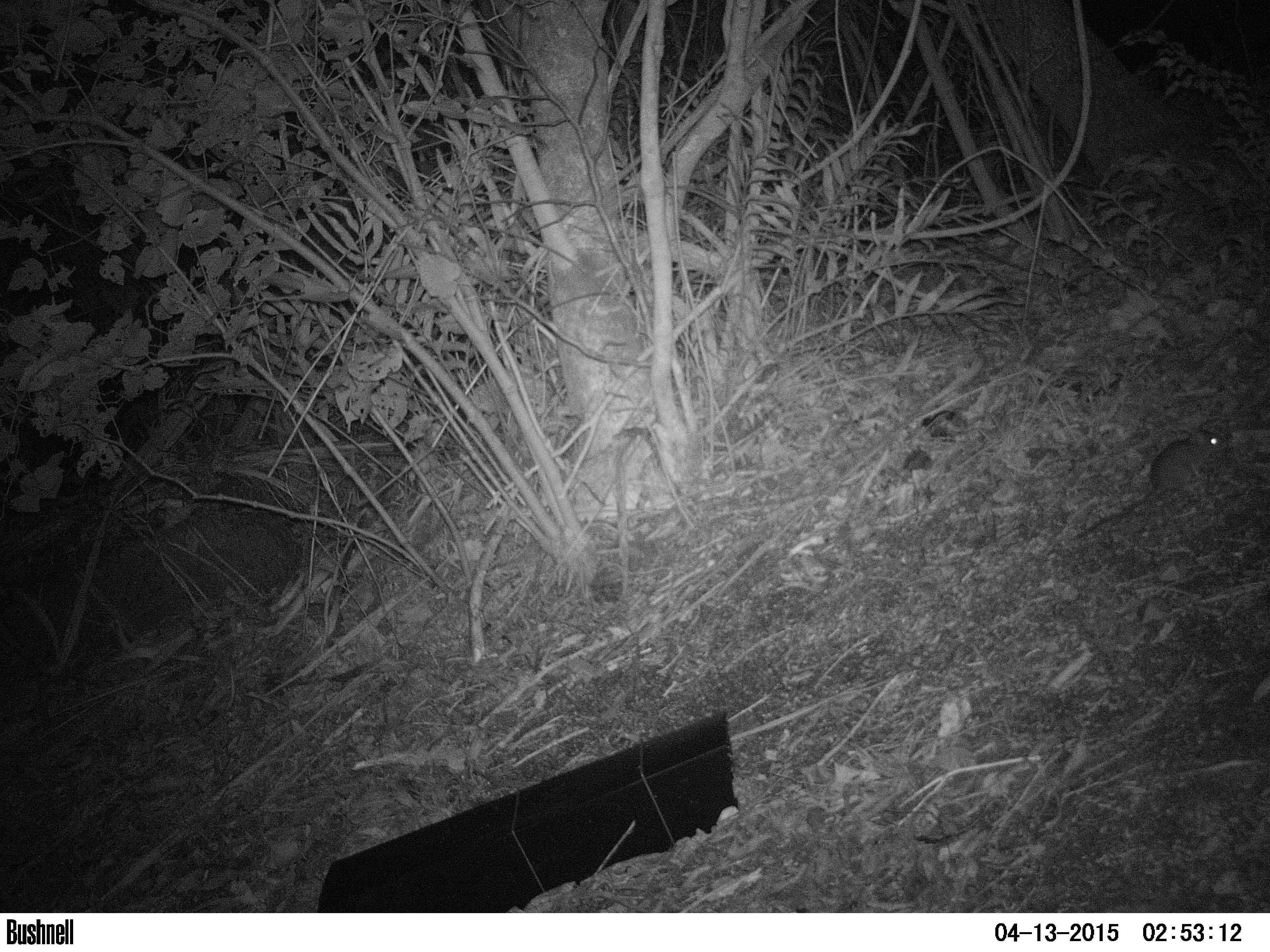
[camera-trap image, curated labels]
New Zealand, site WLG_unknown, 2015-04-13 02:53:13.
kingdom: Animalia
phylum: Chordata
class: Mammalia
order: Rodentia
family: Muridae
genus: Rattus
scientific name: Rattus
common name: rat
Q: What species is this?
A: Rat (Rattus).